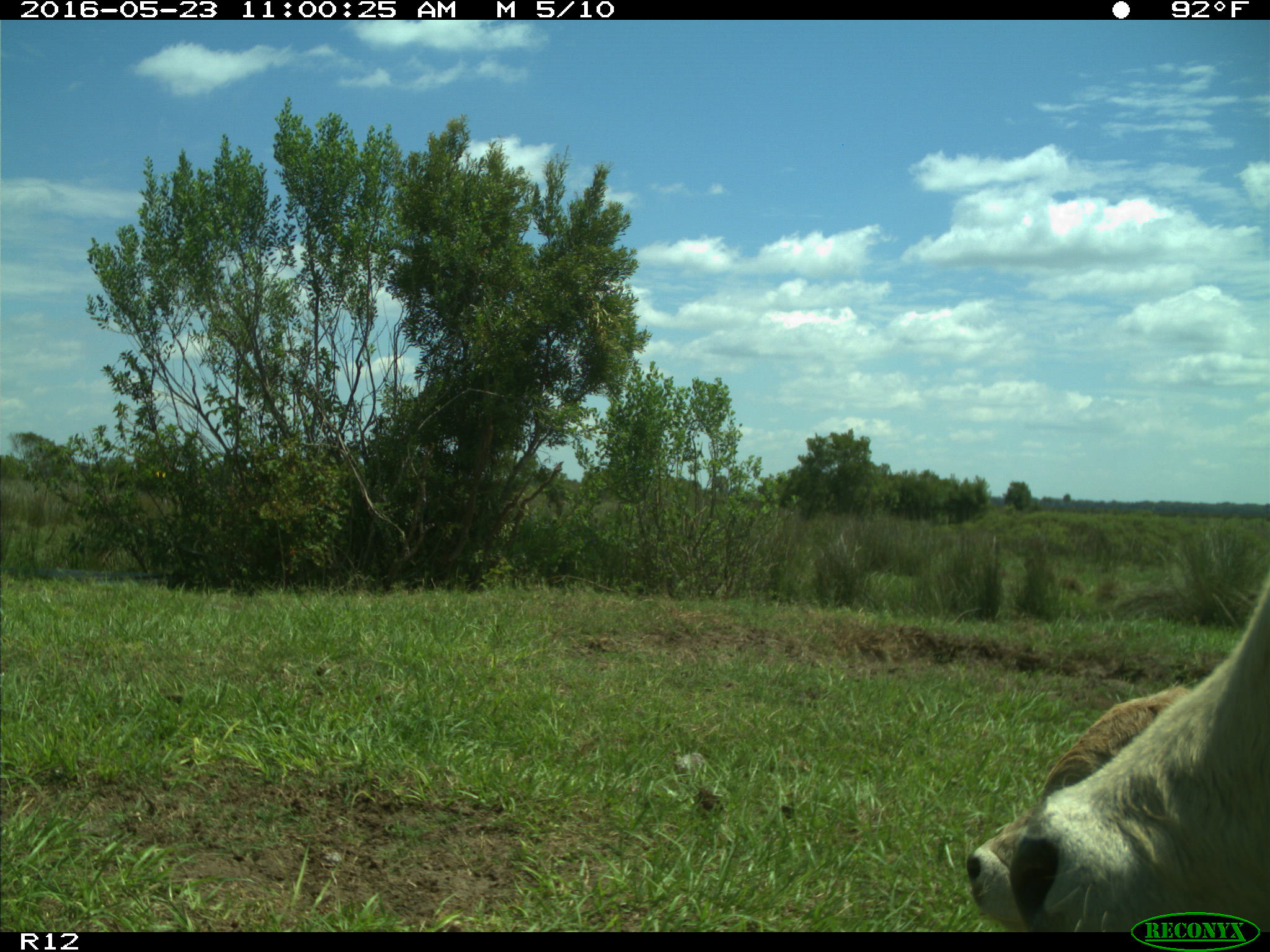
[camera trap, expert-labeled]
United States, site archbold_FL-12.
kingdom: Animalia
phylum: Chordata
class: Mammalia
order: Artiodactyla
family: Bovidae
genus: Bos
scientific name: Bos taurus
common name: domestic cow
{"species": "Bos taurus (domestic cow)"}